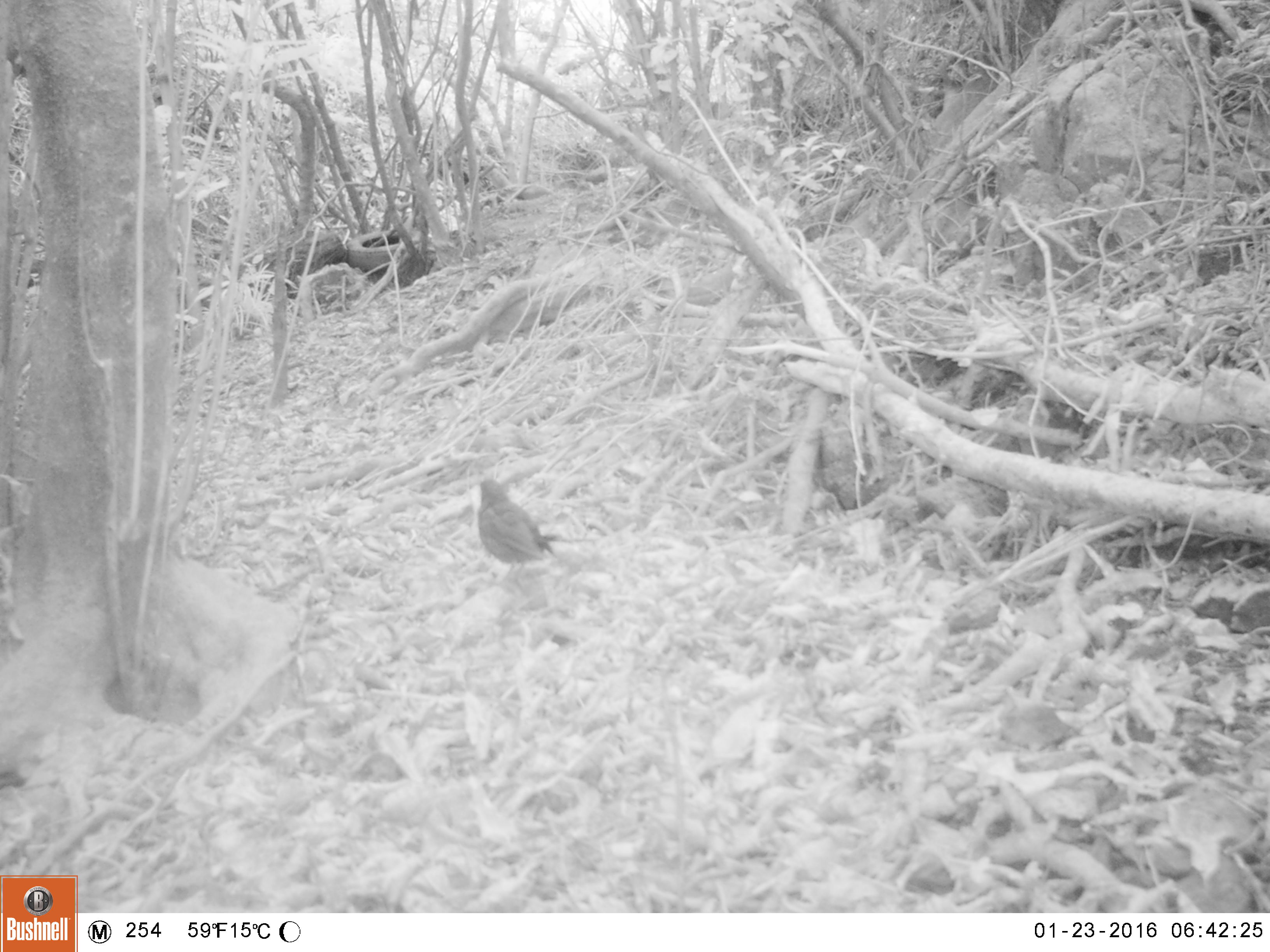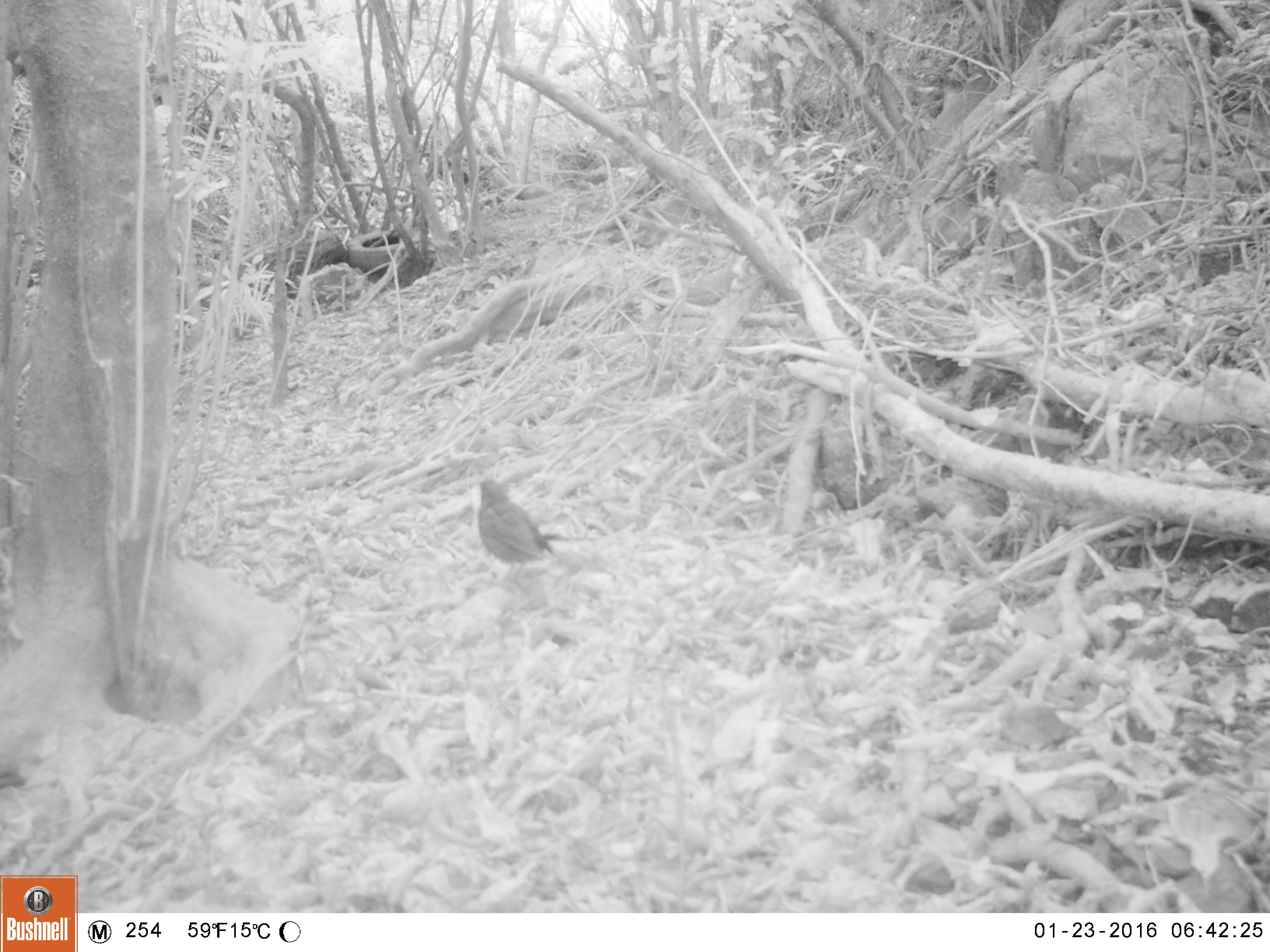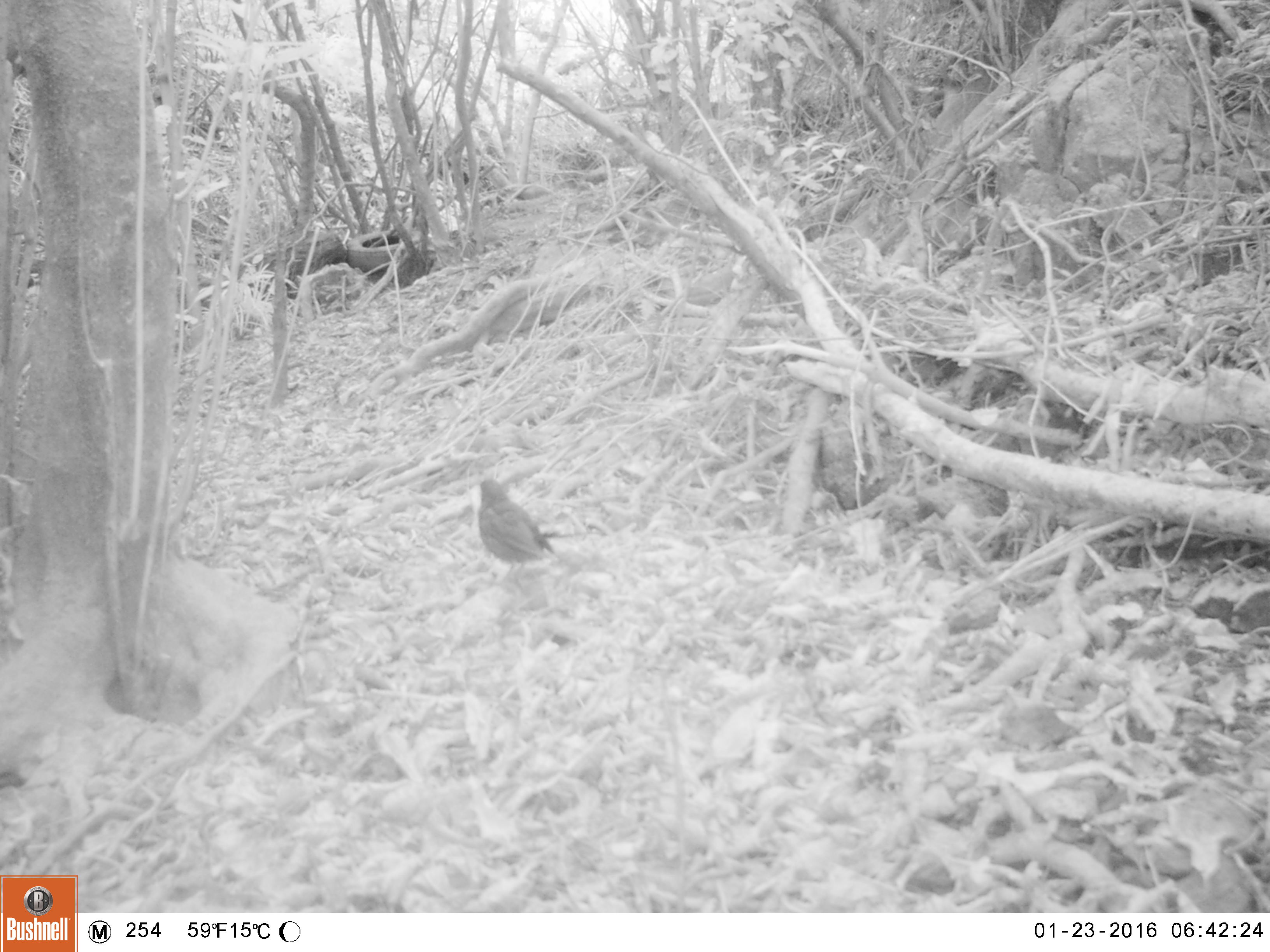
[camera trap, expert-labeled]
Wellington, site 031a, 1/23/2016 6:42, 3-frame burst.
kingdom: Animalia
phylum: Chordata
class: Aves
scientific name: Aves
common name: bird